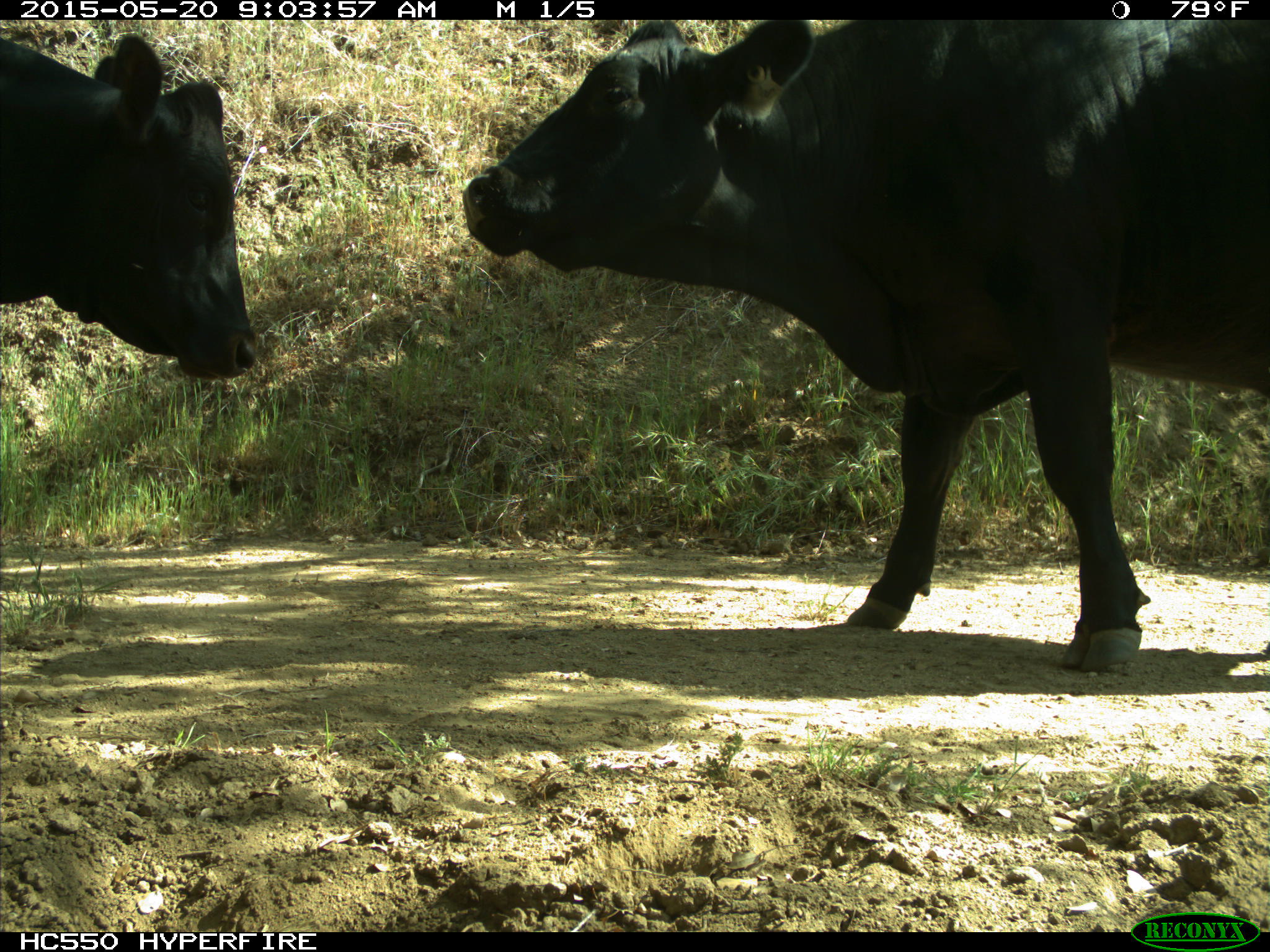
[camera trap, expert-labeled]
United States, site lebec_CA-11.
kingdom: Animalia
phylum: Chordata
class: Mammalia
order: Artiodactyla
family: Bovidae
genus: Bos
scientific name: Bos taurus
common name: domestic cow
Bos taurus (domestic cow).